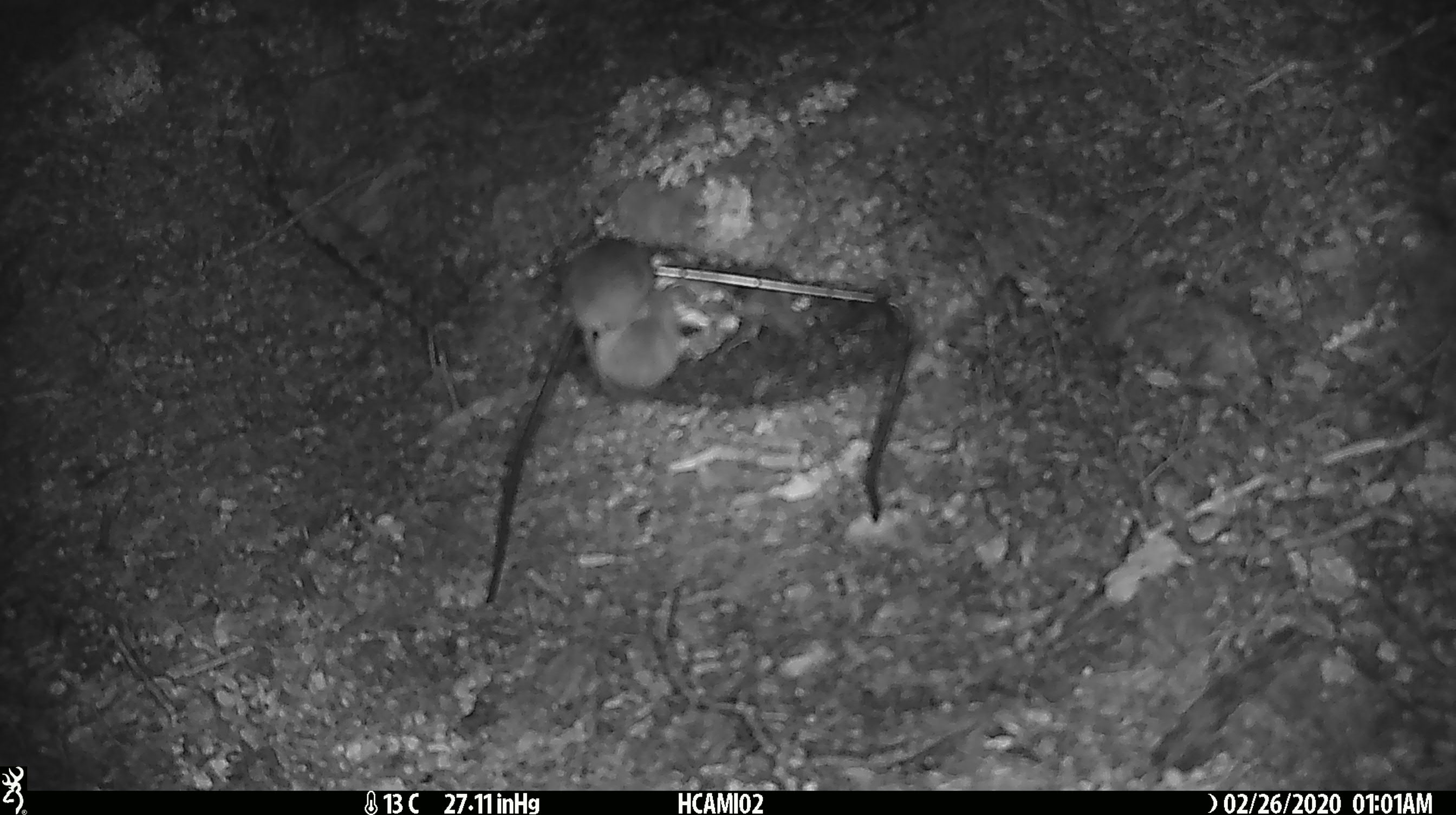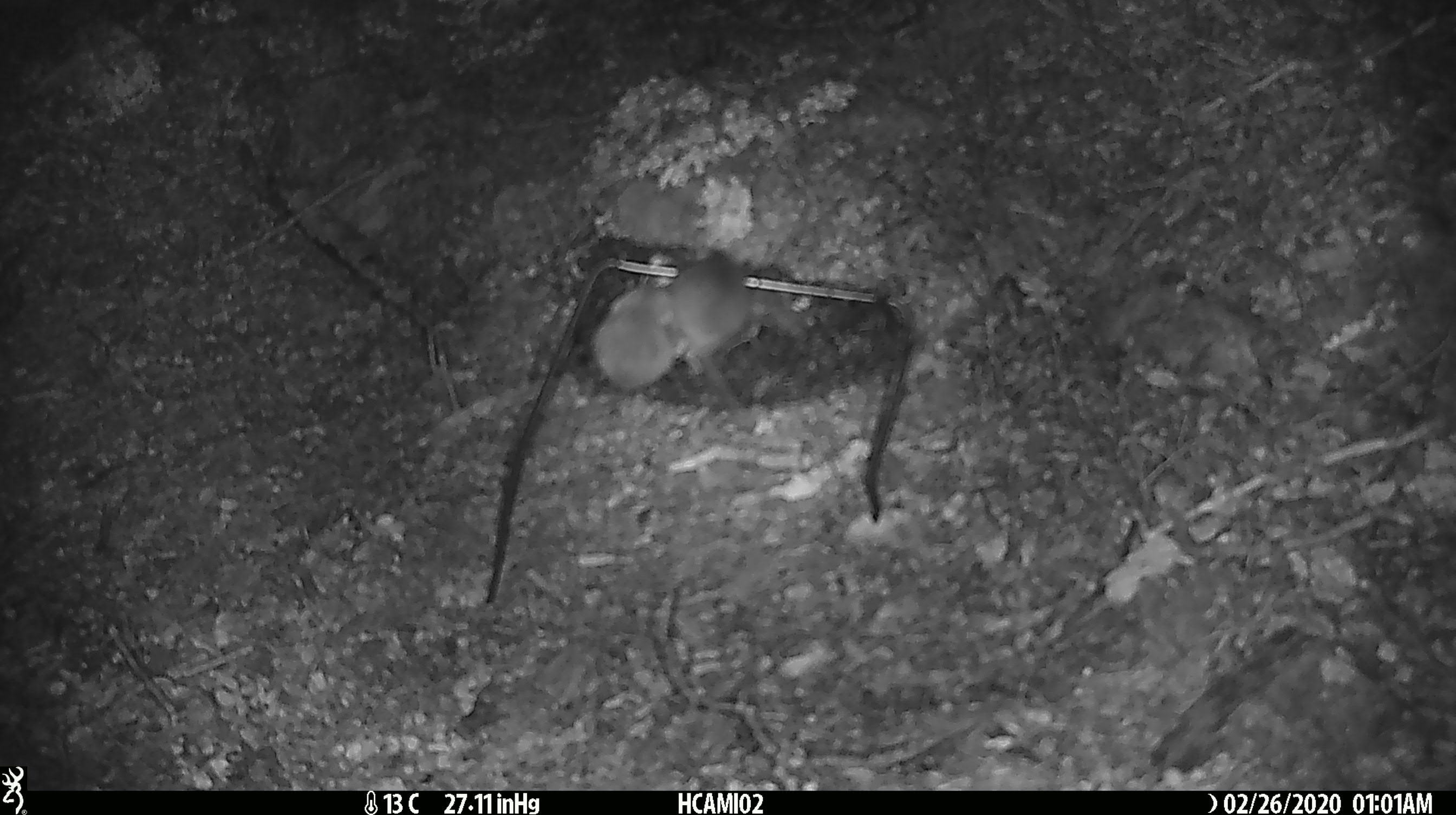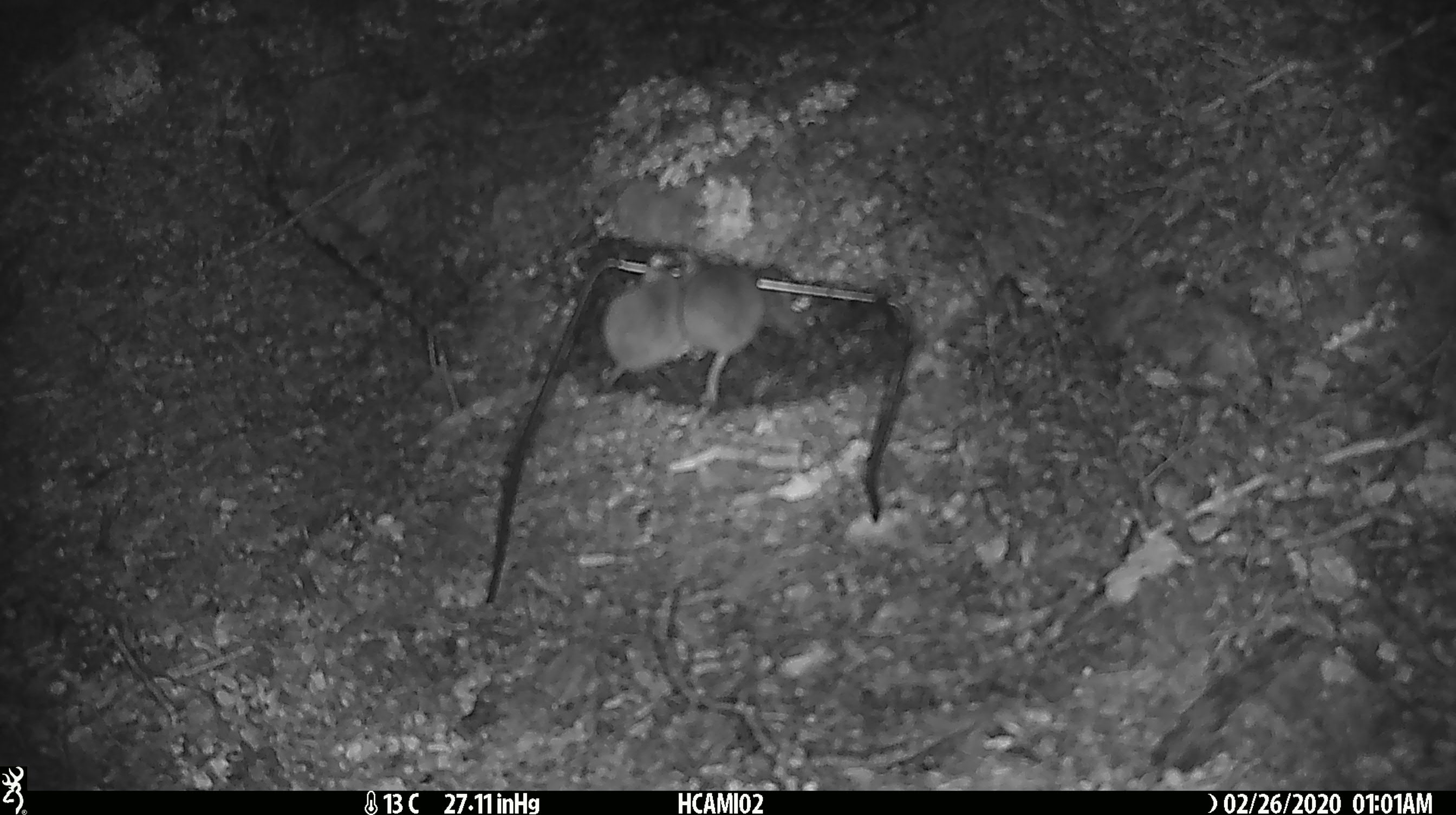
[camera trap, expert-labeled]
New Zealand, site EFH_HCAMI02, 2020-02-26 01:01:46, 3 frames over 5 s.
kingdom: Animalia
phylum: Chordata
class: Mammalia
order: Rodentia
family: Muridae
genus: Mus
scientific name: Mus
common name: mouse